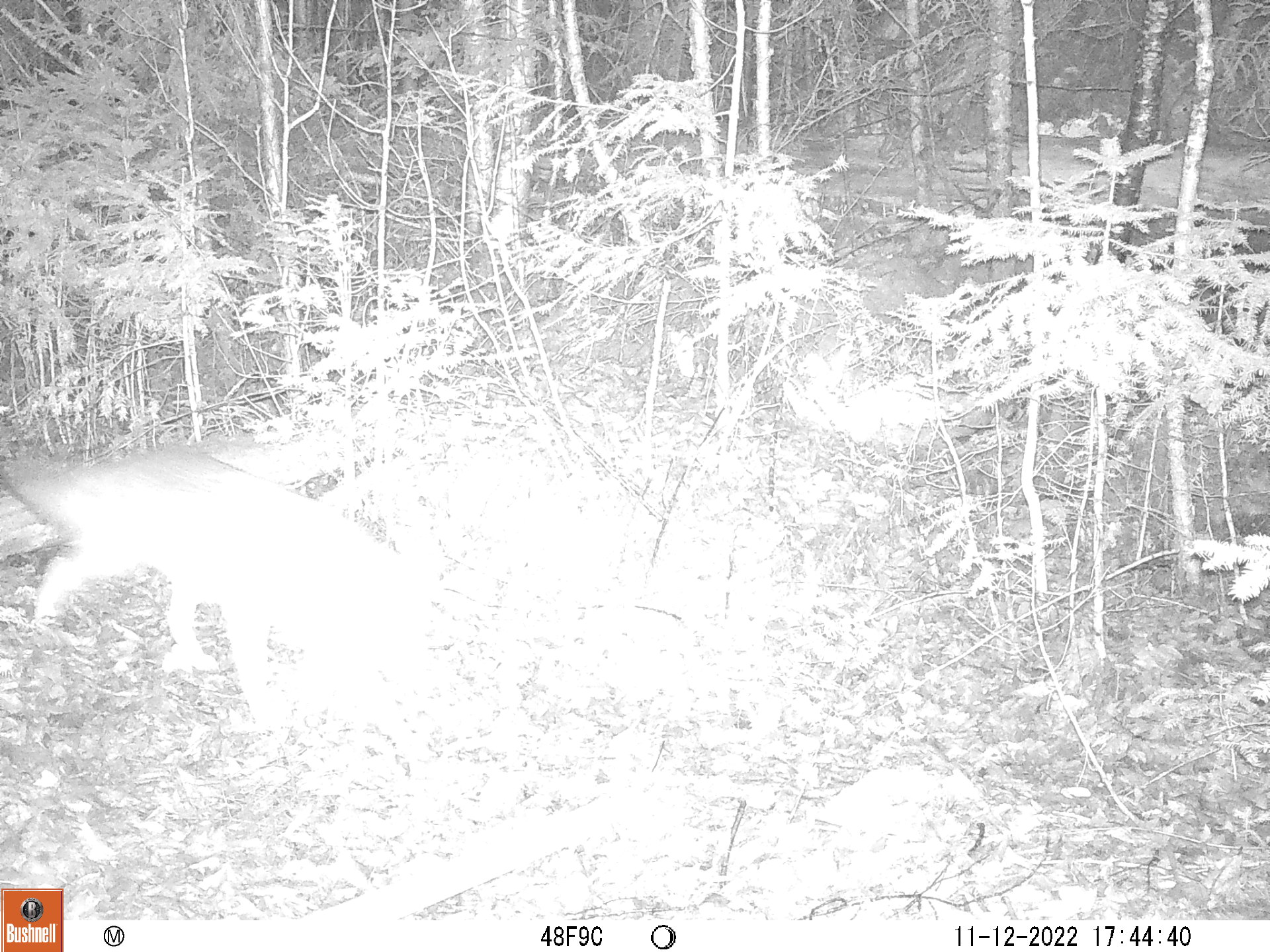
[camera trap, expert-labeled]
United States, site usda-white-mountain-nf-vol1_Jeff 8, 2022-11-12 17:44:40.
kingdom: Animalia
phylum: Chordata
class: Mammalia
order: Carnivora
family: Canidae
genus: Canis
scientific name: Canis latrans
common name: coyote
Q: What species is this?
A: Coyote (Canis latrans).